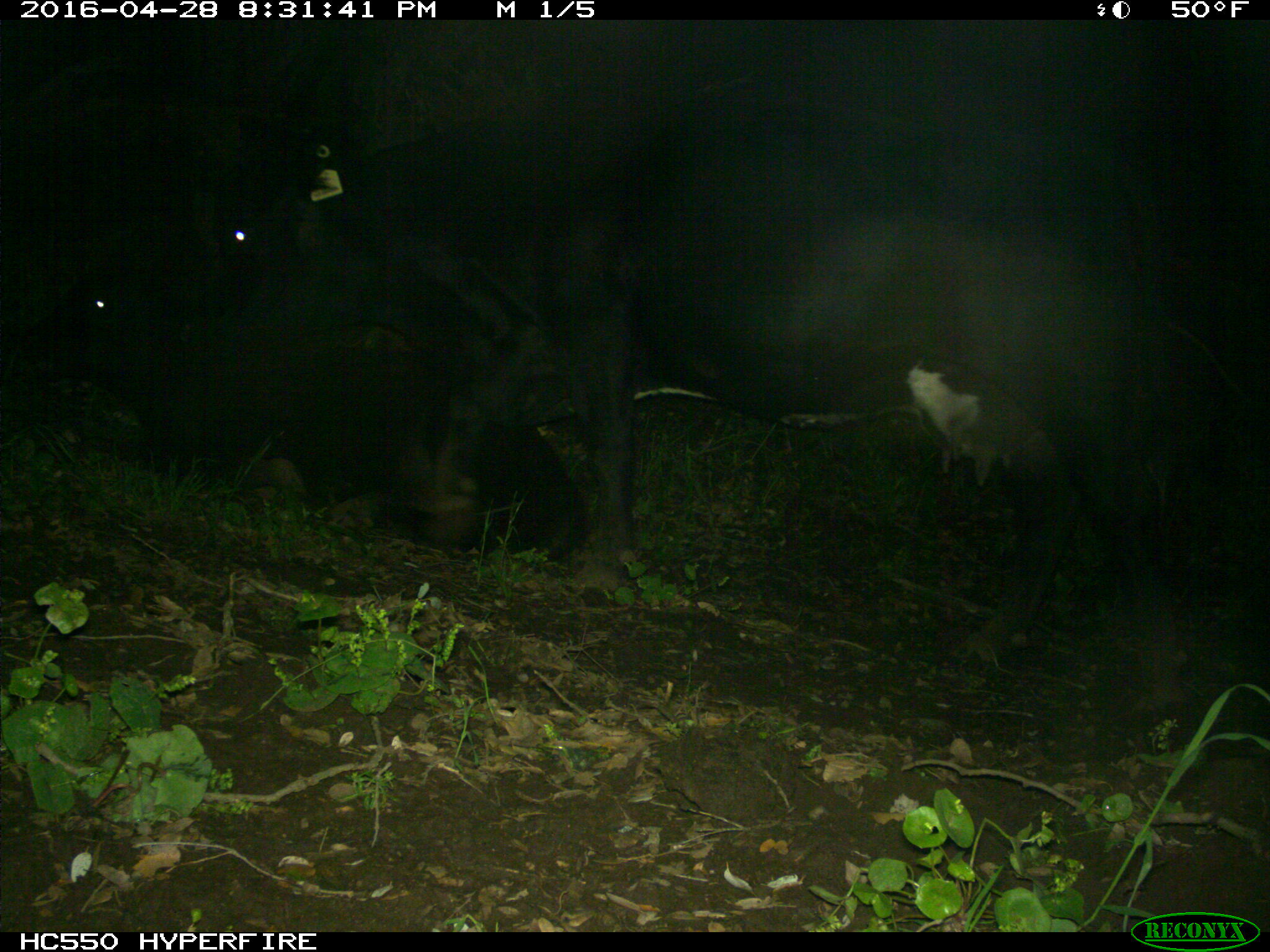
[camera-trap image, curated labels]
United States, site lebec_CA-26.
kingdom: Animalia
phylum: Chordata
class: Mammalia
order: Artiodactyla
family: Bovidae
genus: Bos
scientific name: Bos taurus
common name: domestic cow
Bos taurus (domestic cow).